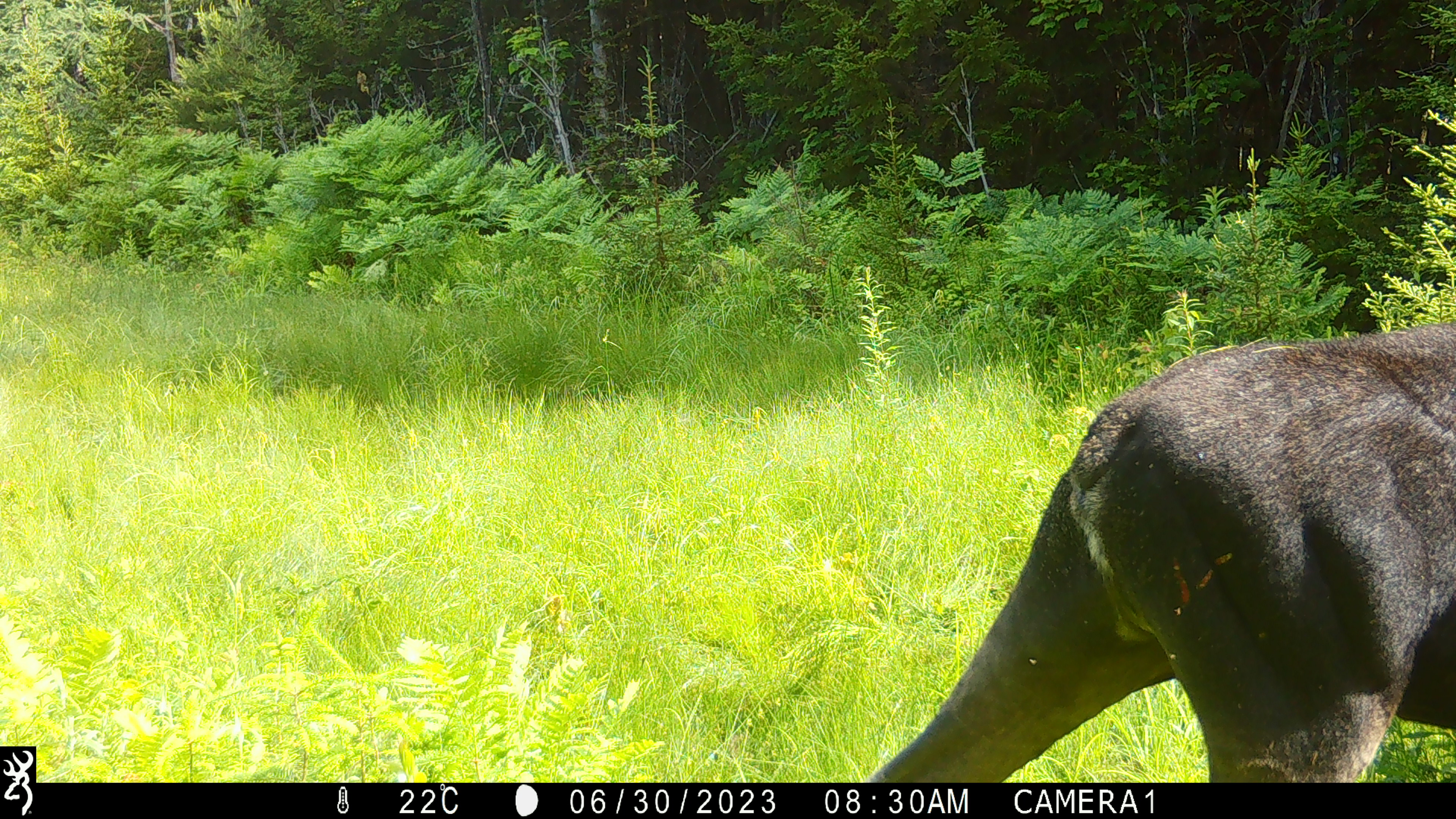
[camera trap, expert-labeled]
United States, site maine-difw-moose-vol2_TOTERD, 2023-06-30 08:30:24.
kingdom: Animalia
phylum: Chordata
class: Mammalia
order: Artiodactyla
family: Cervidae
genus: Alces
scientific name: Alces alces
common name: moose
Moose (Alces alces).